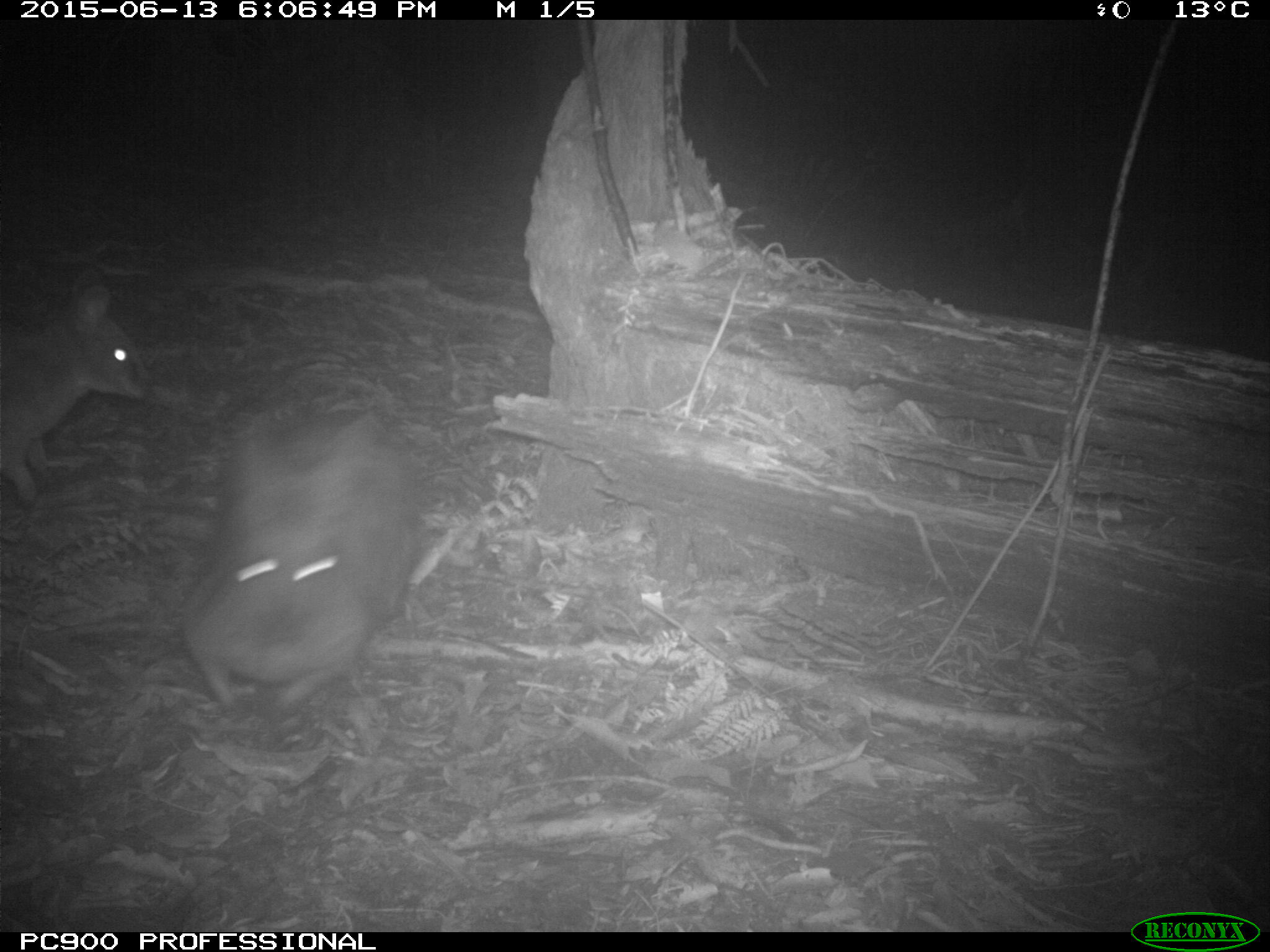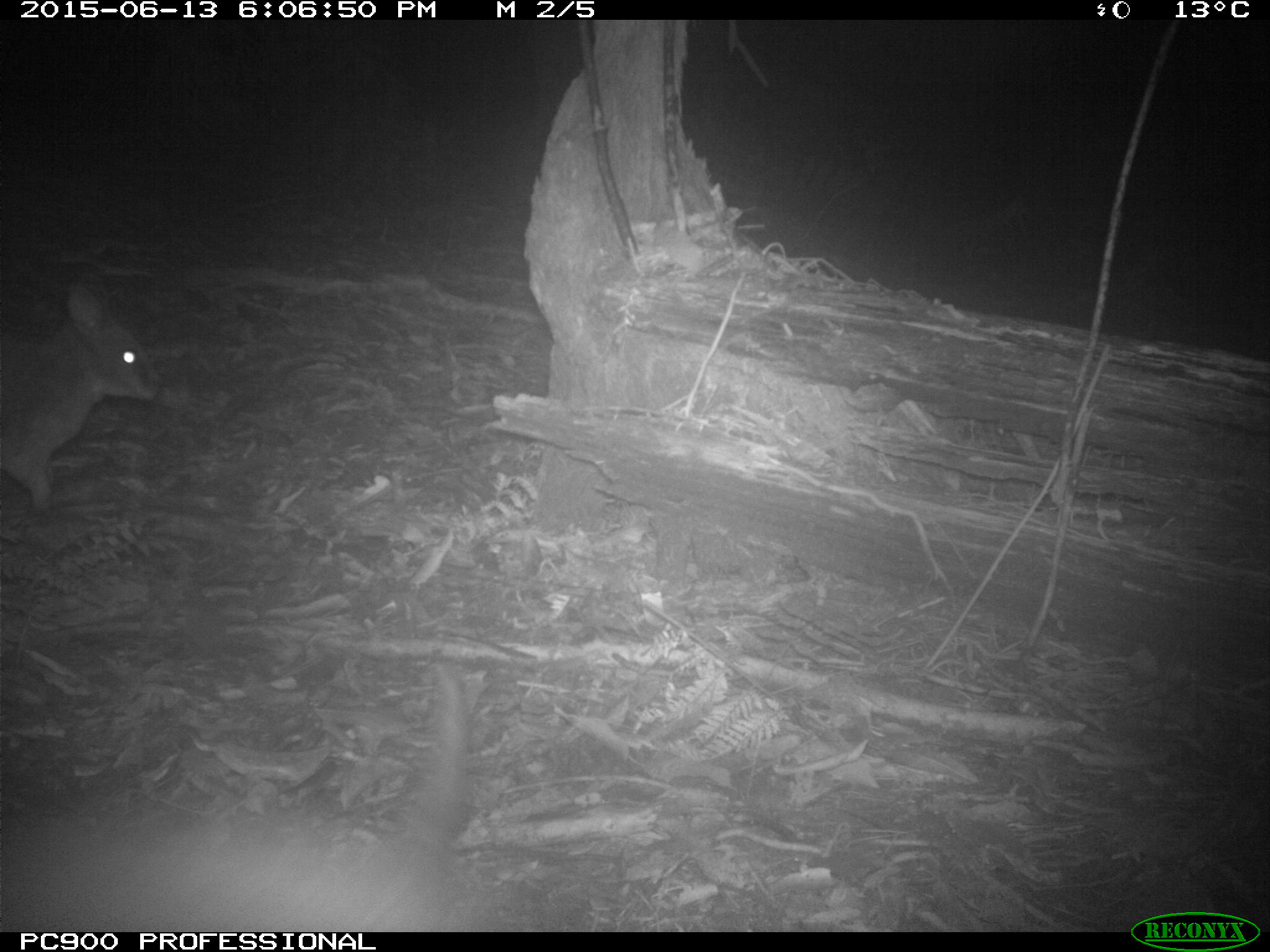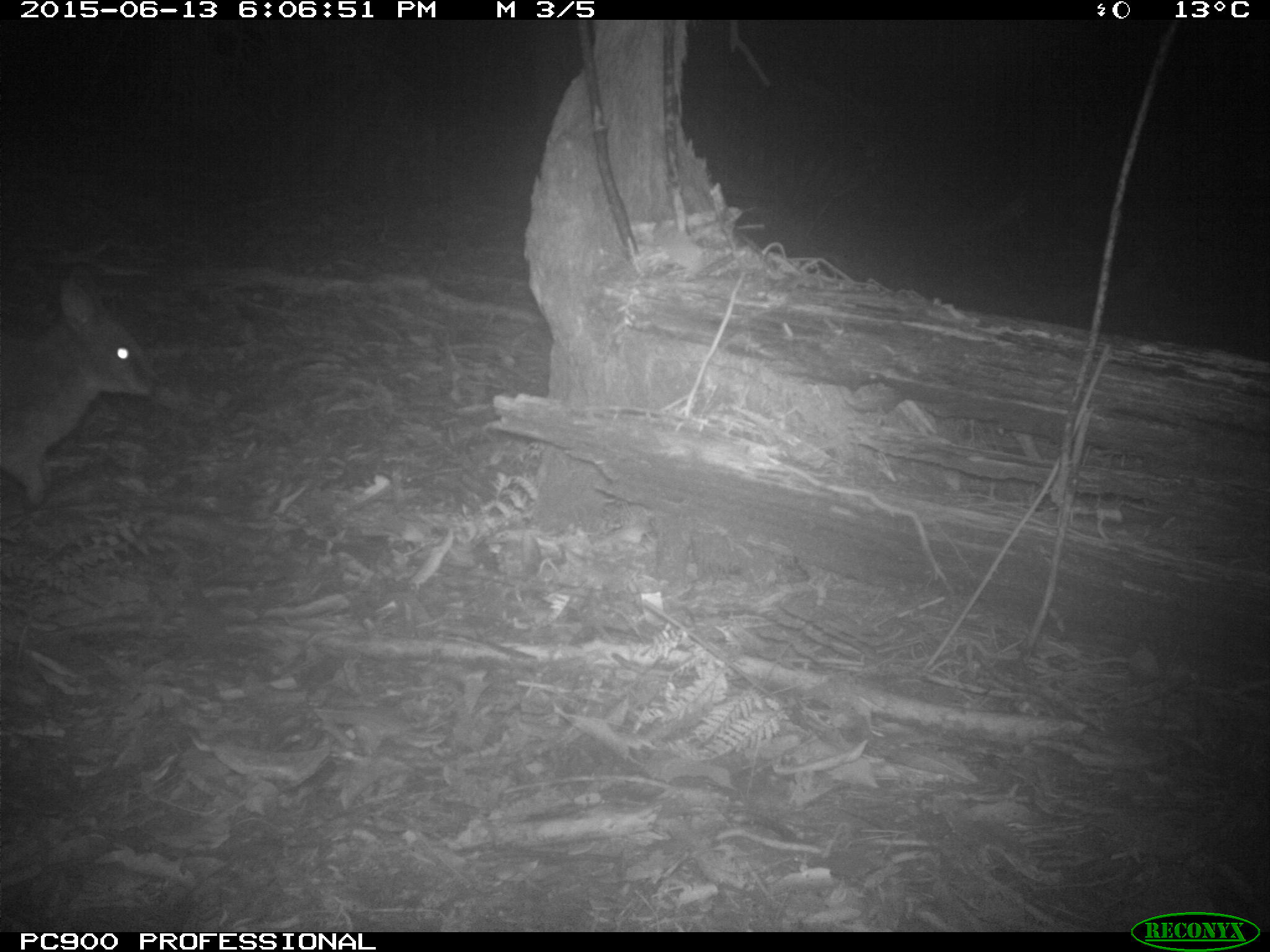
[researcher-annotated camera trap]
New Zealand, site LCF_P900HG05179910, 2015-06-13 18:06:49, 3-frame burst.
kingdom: Animalia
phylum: Chordata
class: Mammalia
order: Diprotodontia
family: Macropodidae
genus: Notamacropus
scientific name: Notamacropus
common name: wallaby